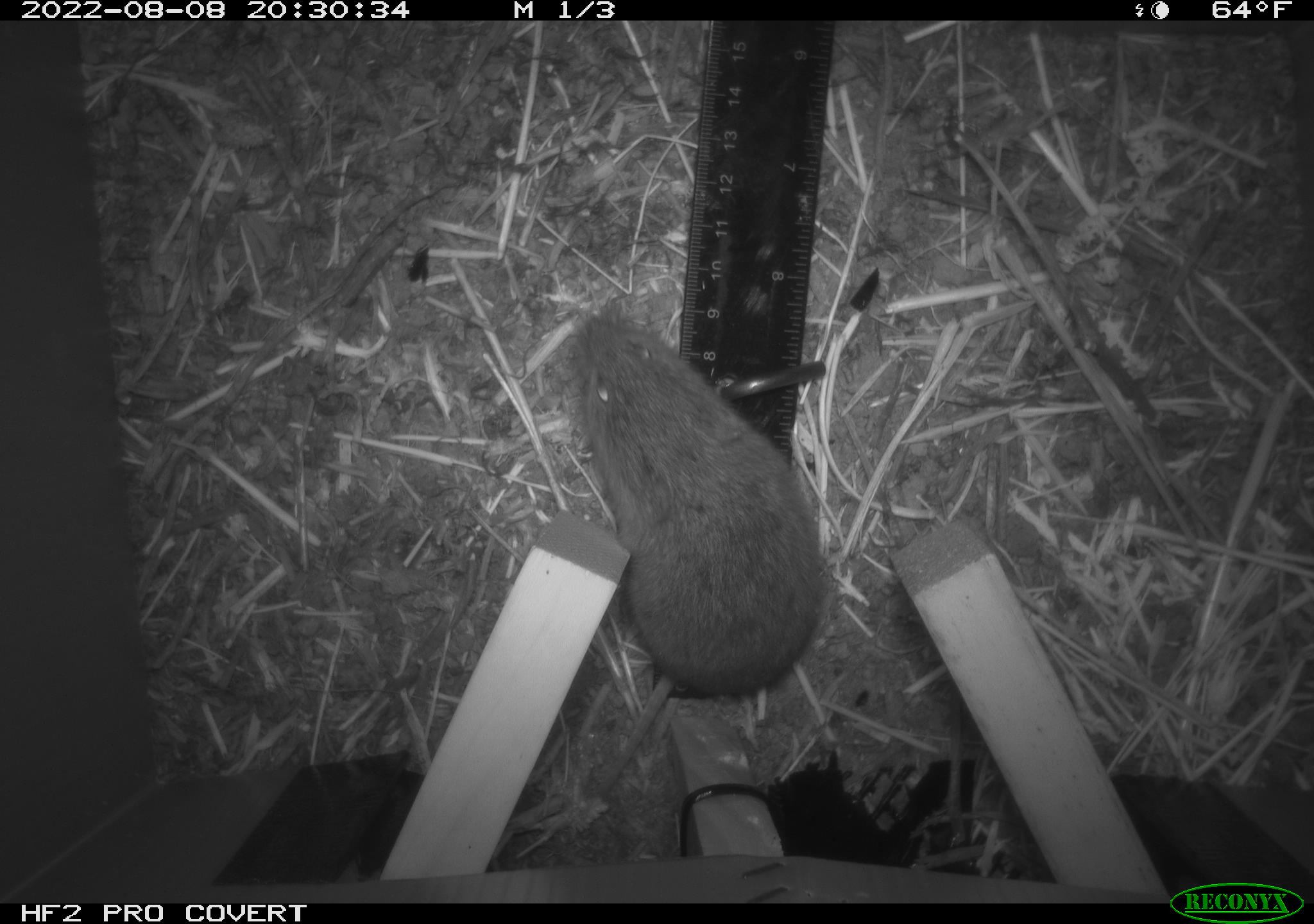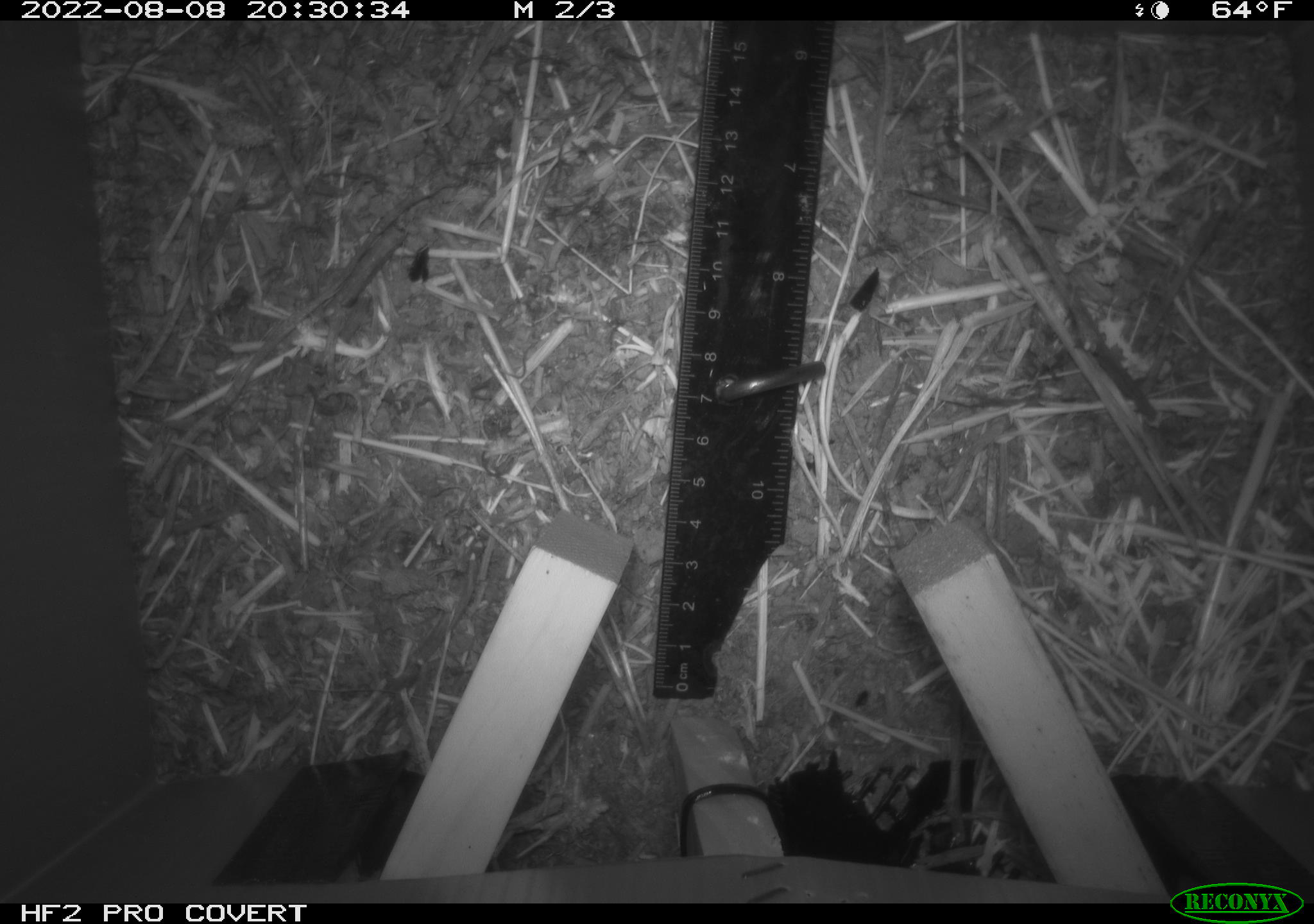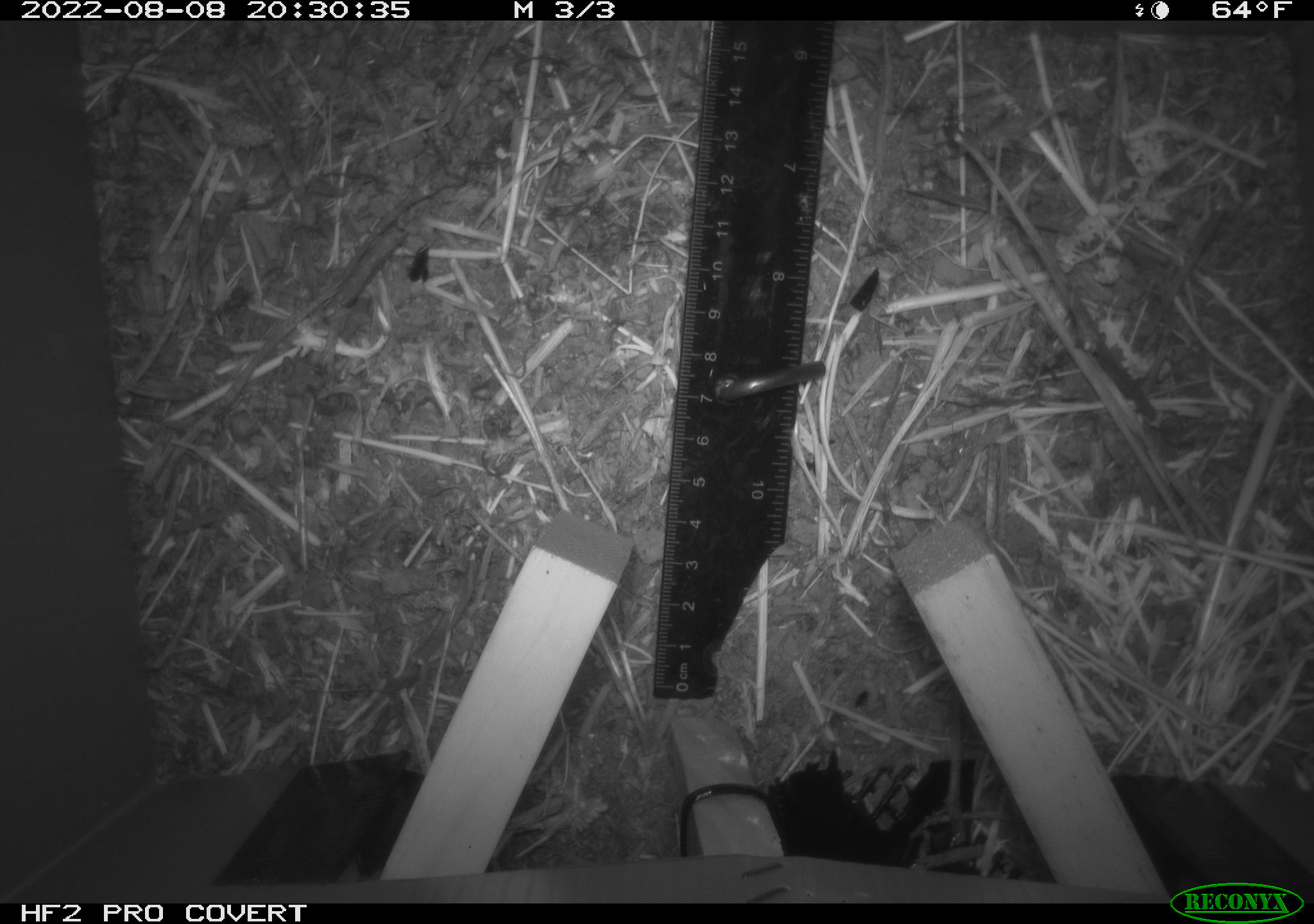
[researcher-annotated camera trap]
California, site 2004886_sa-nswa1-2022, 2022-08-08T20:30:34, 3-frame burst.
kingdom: Animalia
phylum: Chordata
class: Mammalia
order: Rodentia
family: Cricetidae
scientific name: Cricetidae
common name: hamsters, voles, lemmings, and allies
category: cricetidae family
Cricetidae family (hamsters, voles, lemmings, and allies) (Cricetidae).